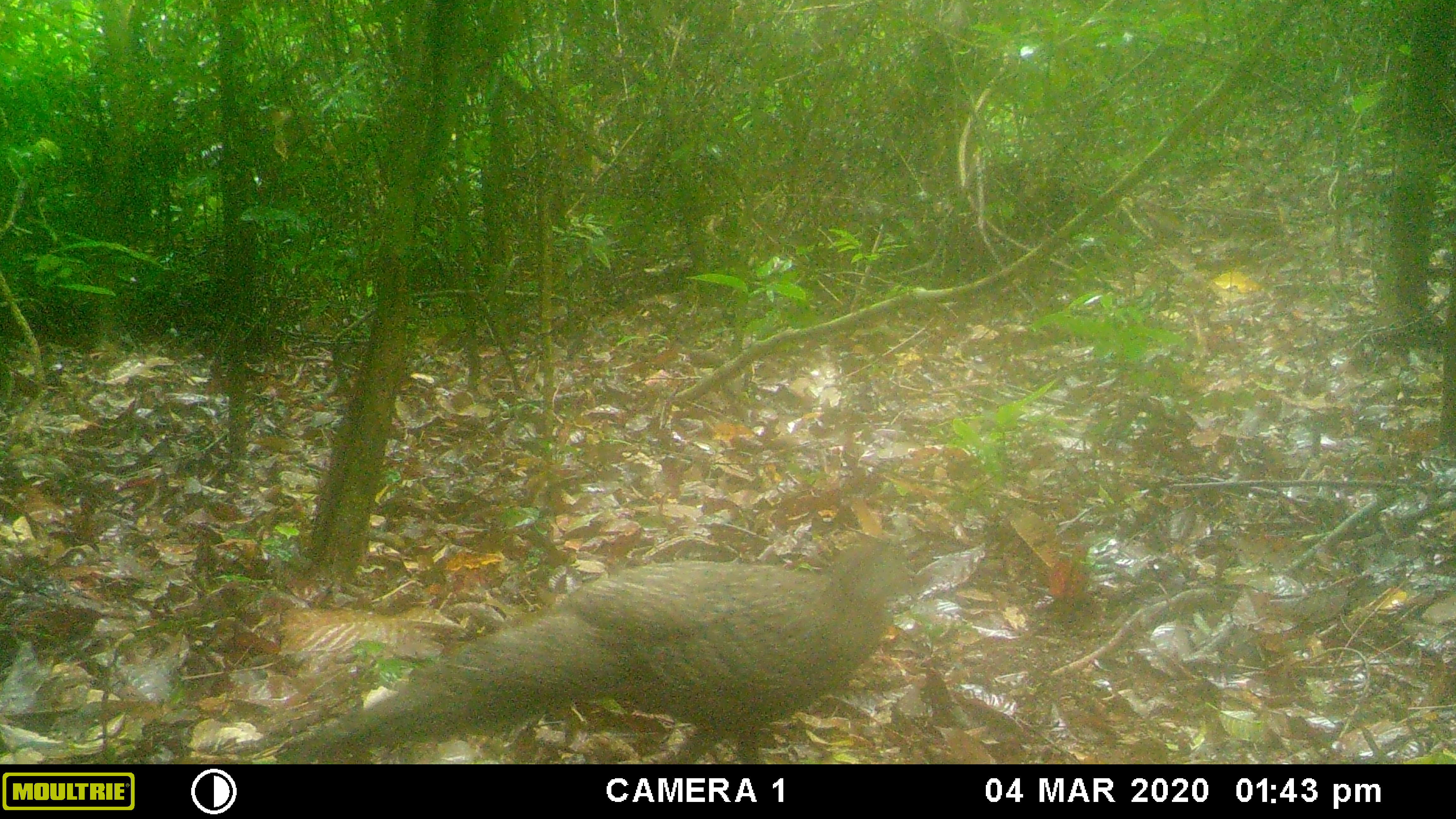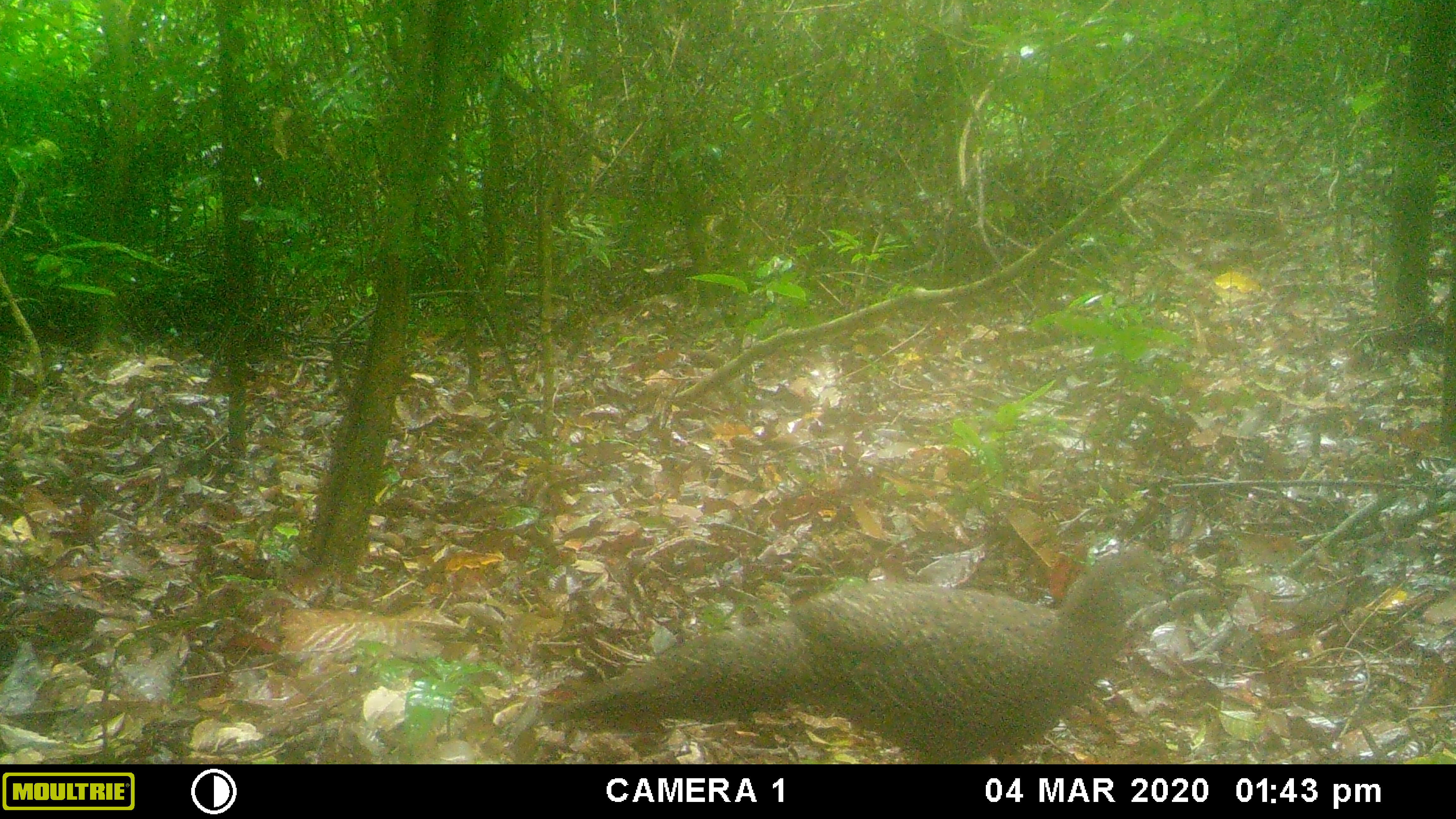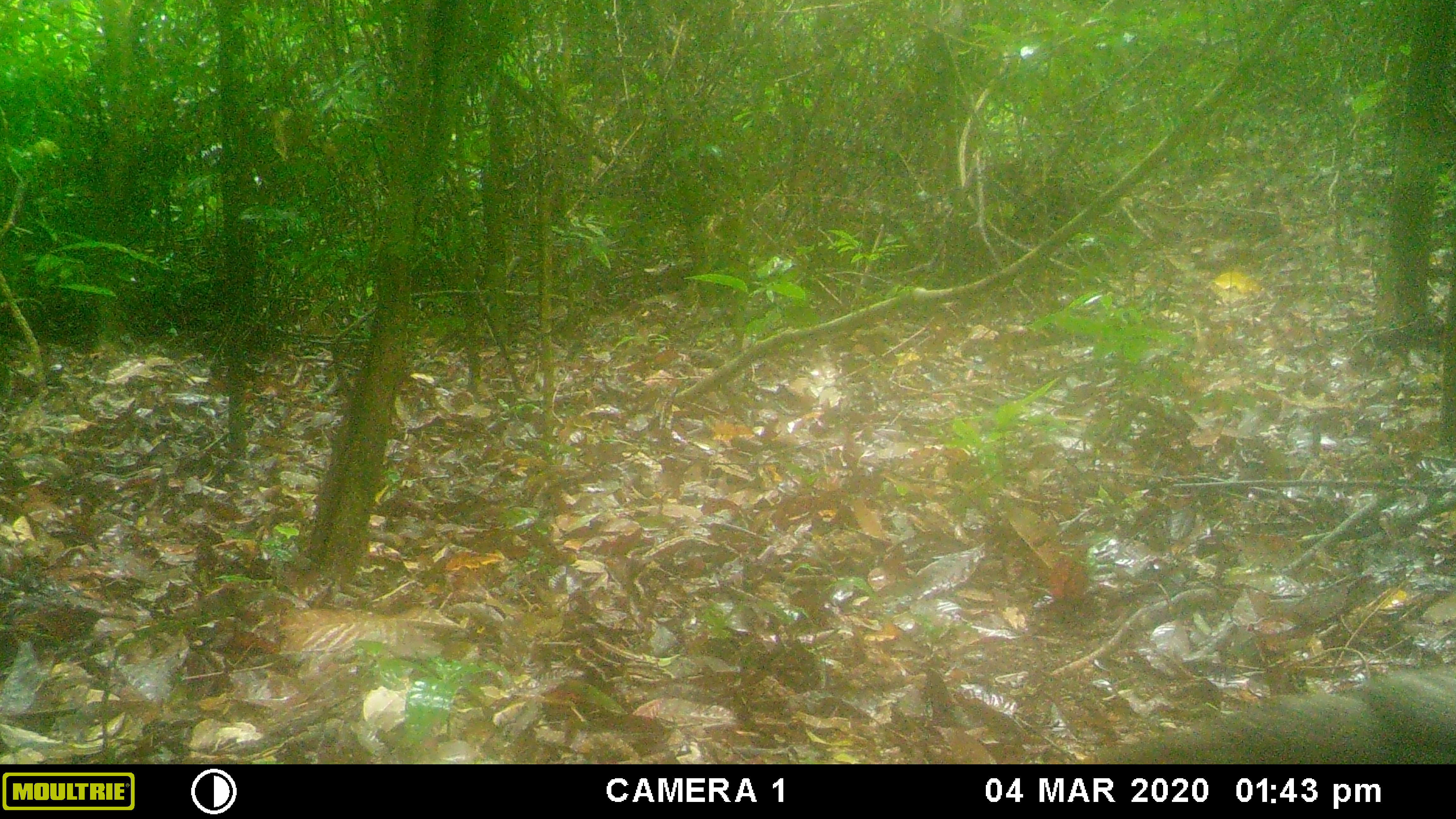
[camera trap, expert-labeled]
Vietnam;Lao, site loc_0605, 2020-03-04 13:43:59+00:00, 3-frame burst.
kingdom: Animalia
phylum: Chordata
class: Aves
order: Galliformes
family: Phasianidae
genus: Polyplectron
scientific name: Polyplectron bicalcaratum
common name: gray peacock-pheasant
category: grey peacock pheasant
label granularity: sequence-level